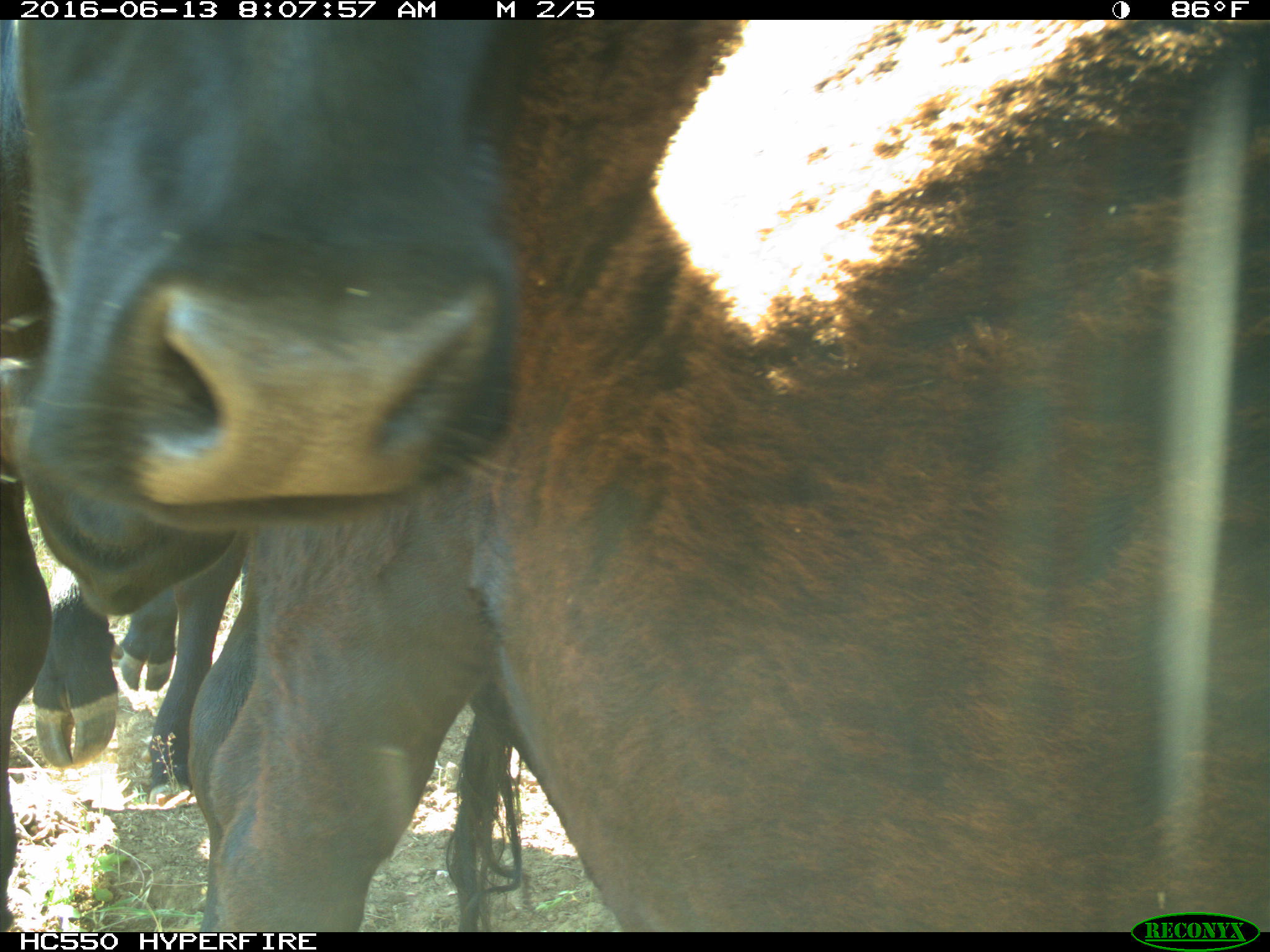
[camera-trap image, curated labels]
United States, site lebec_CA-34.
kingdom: Animalia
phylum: Chordata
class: Mammalia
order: Artiodactyla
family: Bovidae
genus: Bos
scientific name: Bos taurus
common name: domestic cow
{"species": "Bos taurus (domestic cow)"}